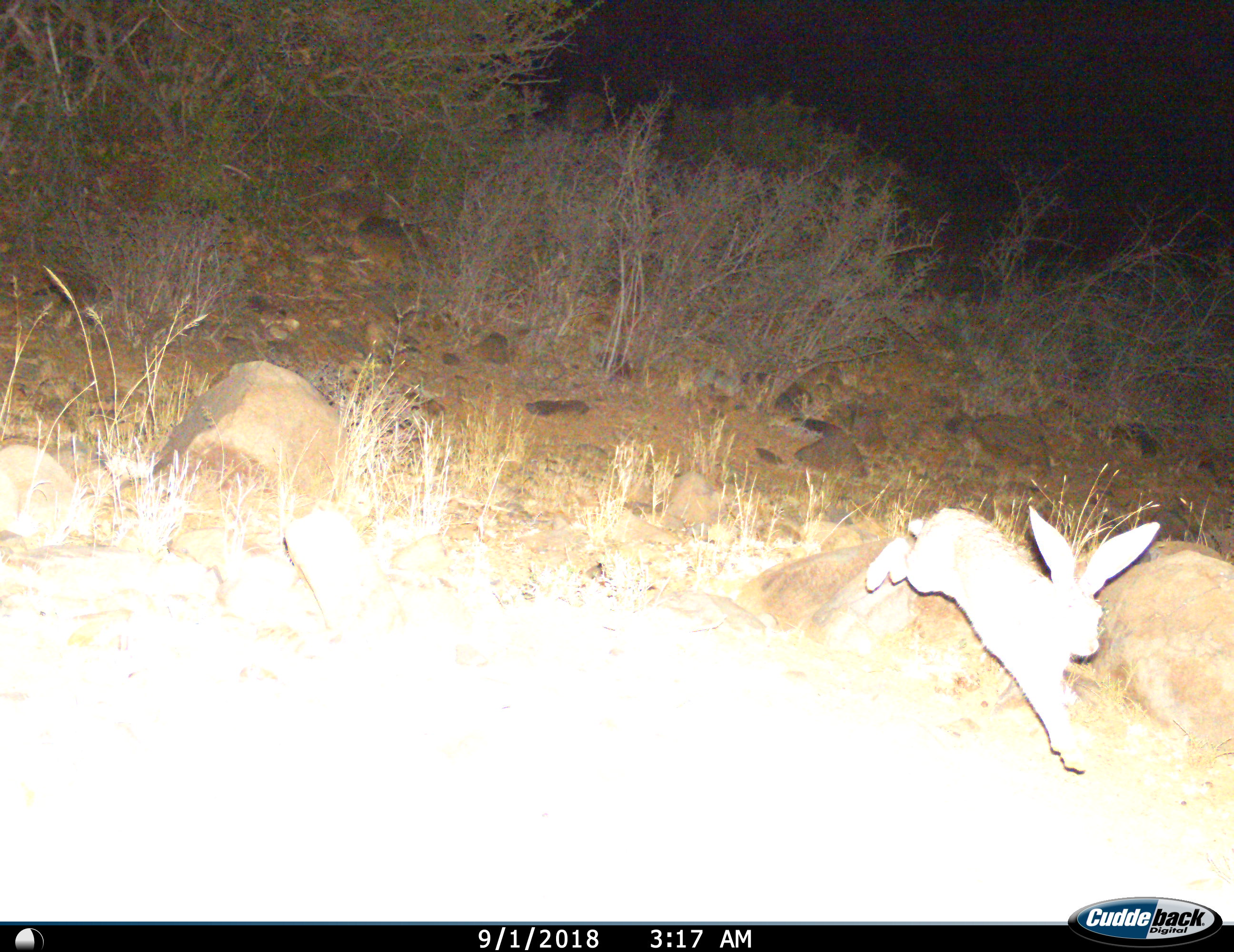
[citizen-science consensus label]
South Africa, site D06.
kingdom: Animalia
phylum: Chordata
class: Mammalia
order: Lagomorpha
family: Leporidae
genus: Lepus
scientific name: Lepus saxatilis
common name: scrub hare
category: harescrub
Harescrub (scrub hare) (Lepus saxatilis), count 1. Behavior (volunteer vote fractions): standing 0%, resting 0%, moving 100%, interacting 0%. Young present (vote fraction): 0%. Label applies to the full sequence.